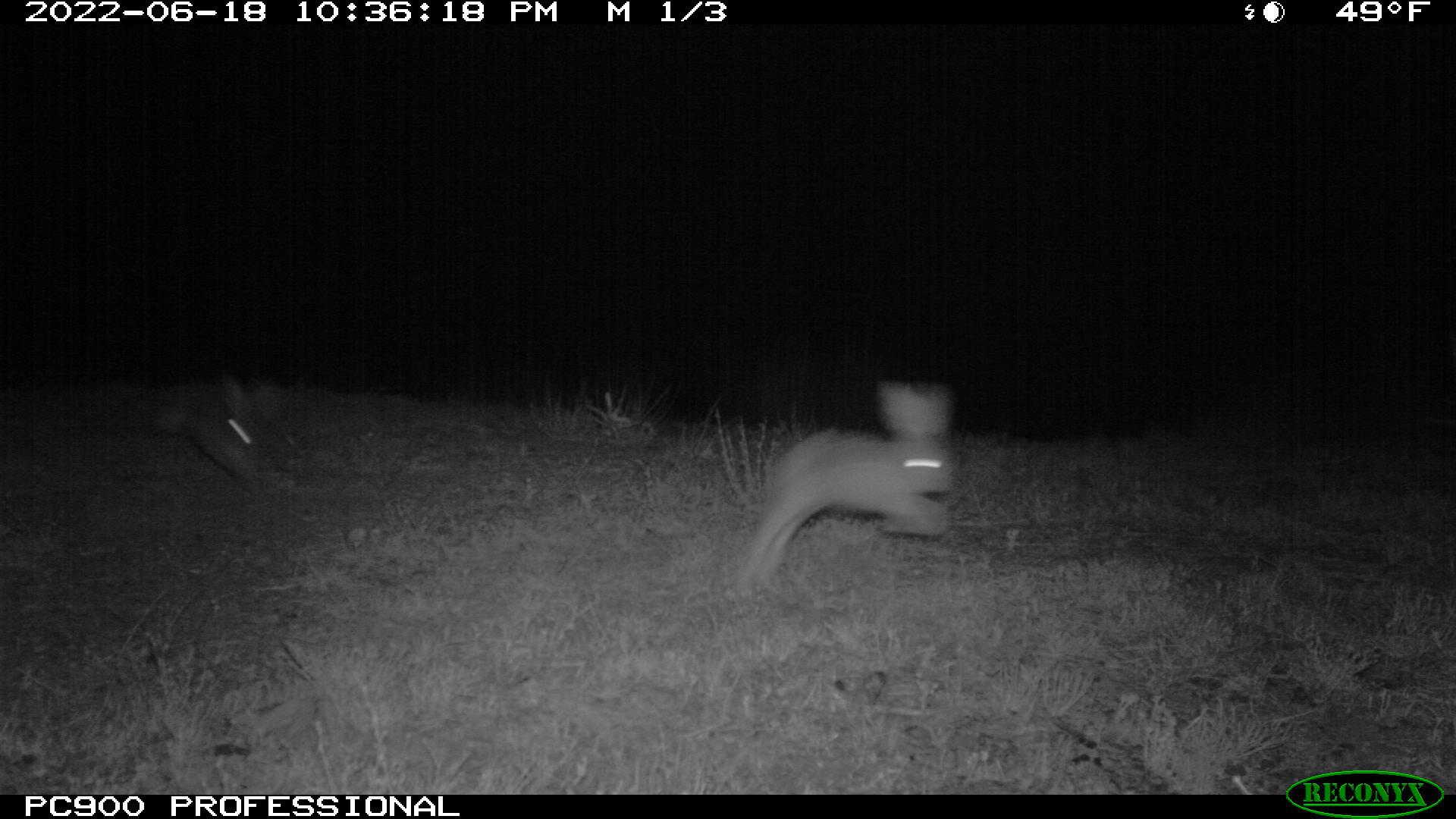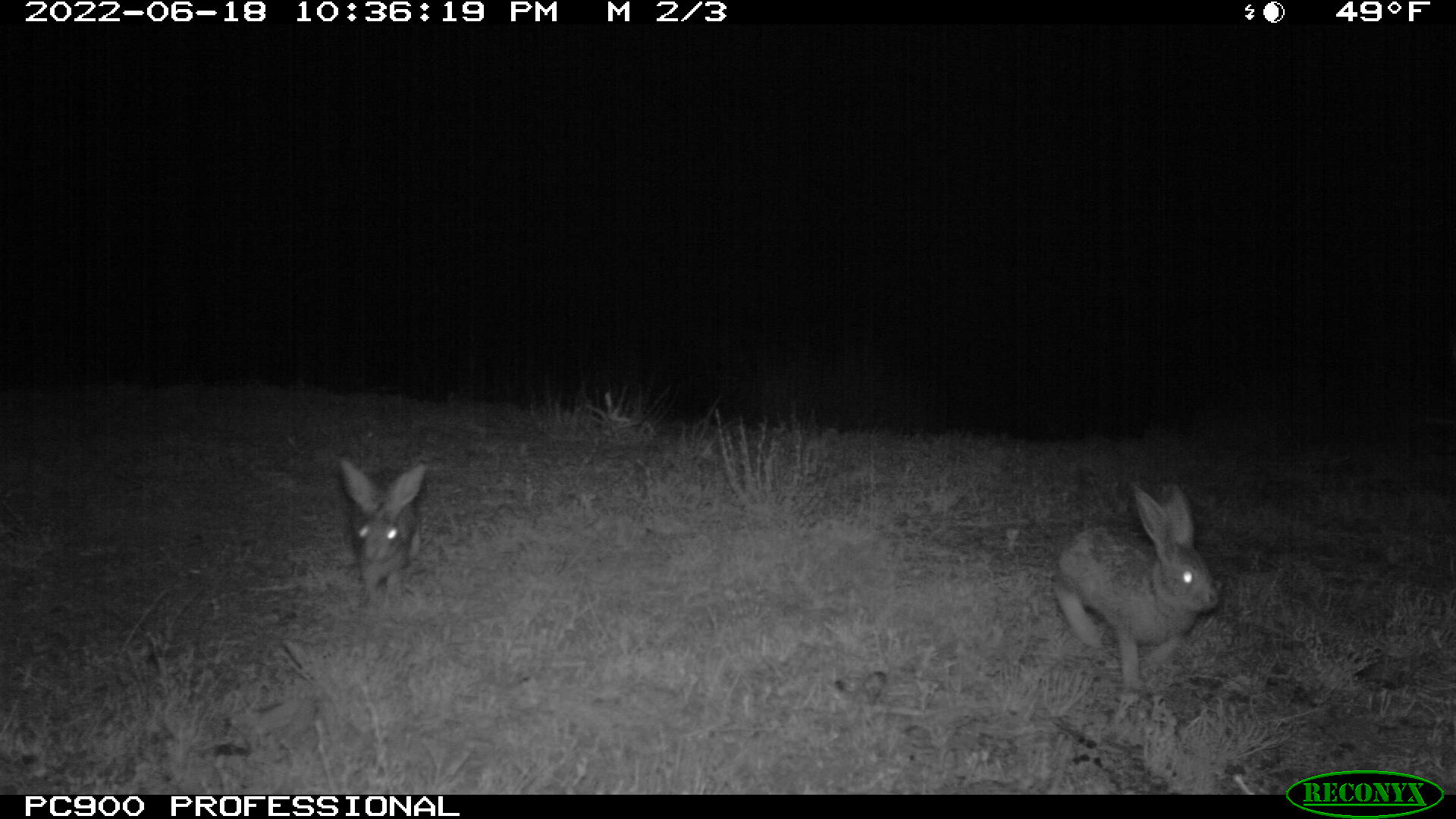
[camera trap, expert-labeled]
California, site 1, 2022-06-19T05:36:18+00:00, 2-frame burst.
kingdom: Animalia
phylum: Chordata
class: Mammalia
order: Lagomorpha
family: Leporidae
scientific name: Leporidae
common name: rabbit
Rabbit (Leporidae).